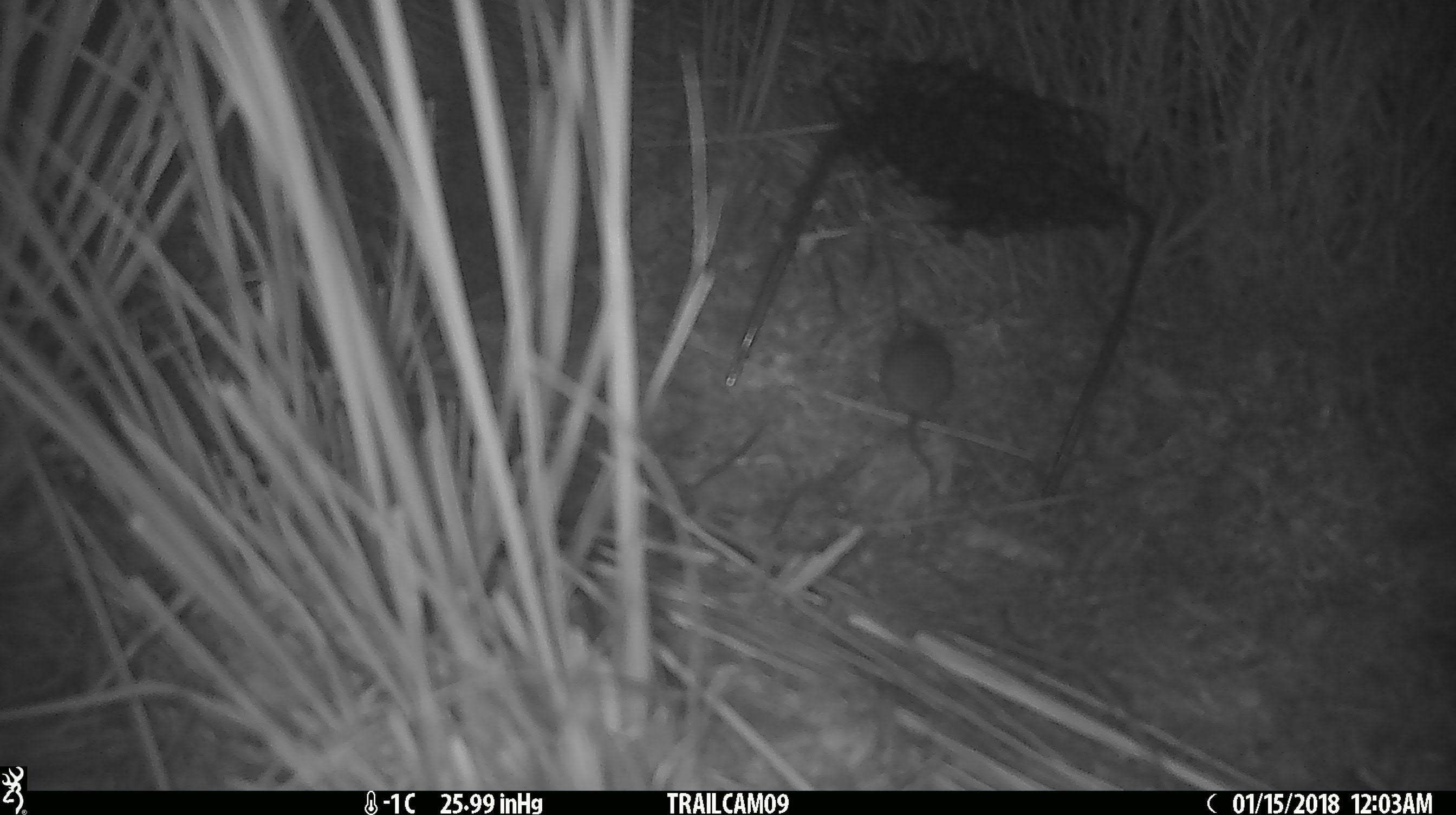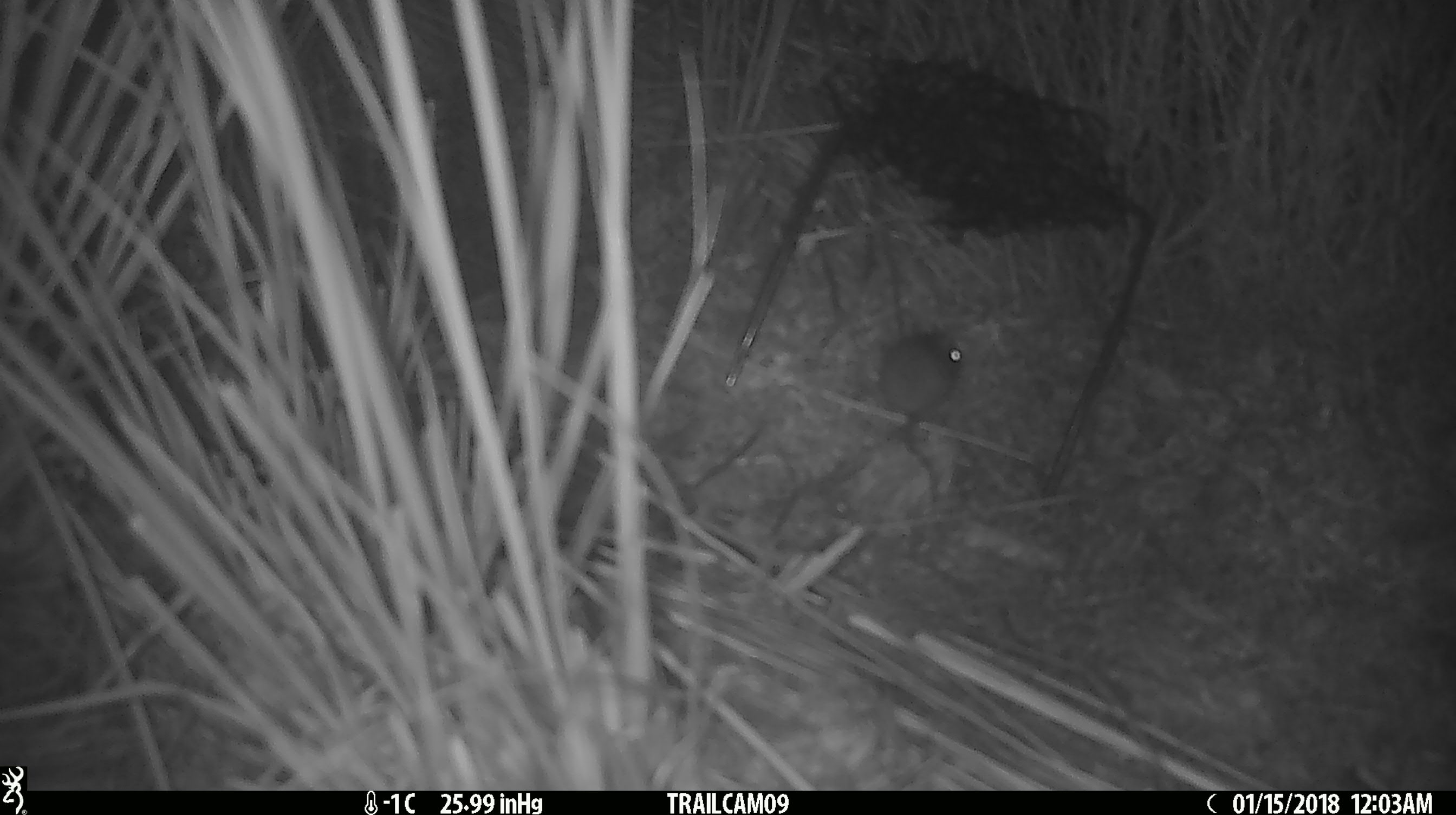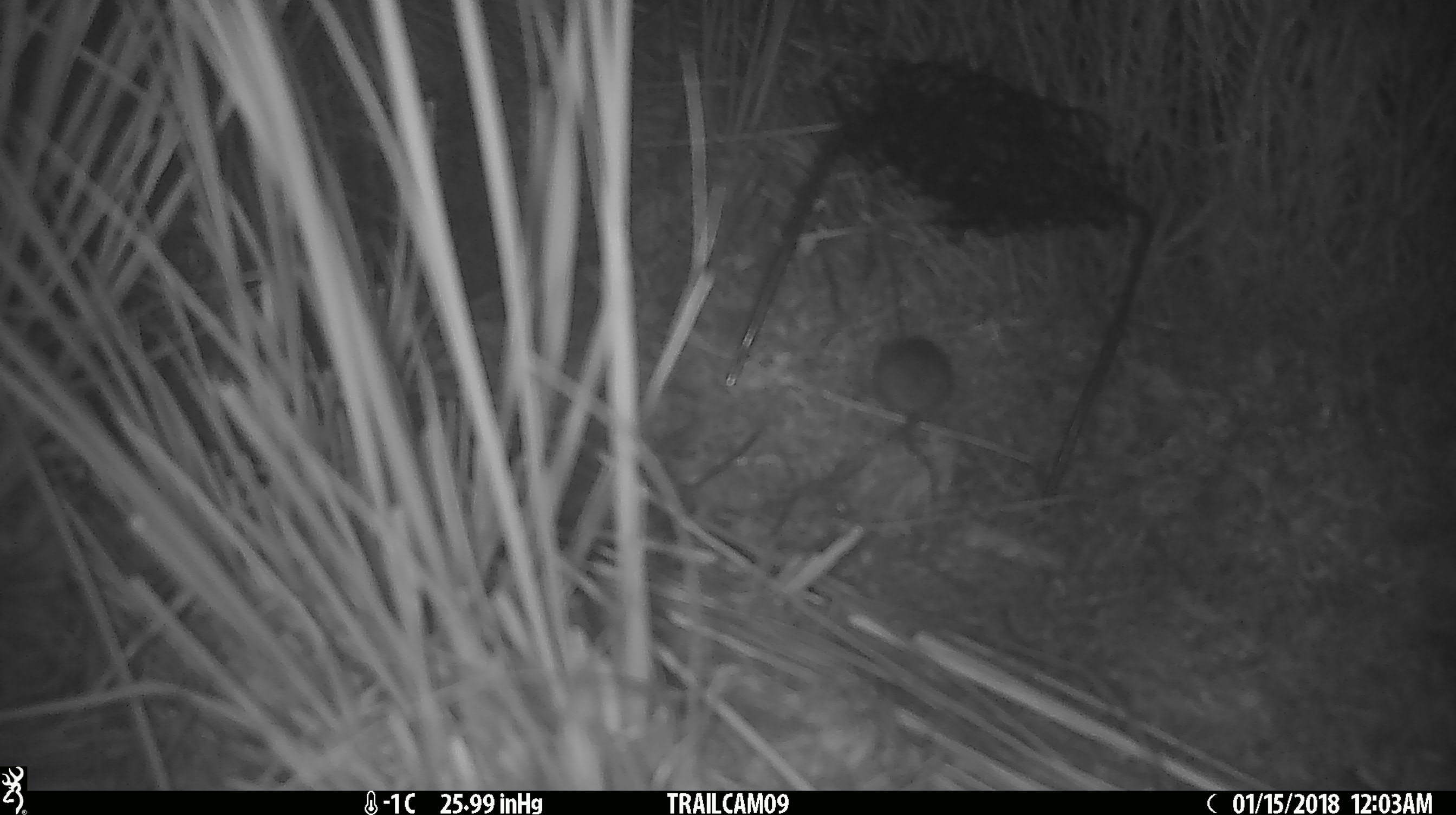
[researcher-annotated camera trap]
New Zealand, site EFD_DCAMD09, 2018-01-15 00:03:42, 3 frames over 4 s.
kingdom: Animalia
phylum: Chordata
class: Mammalia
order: Rodentia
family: Muridae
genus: Mus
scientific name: Mus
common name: mouse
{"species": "mouse (Mus)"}